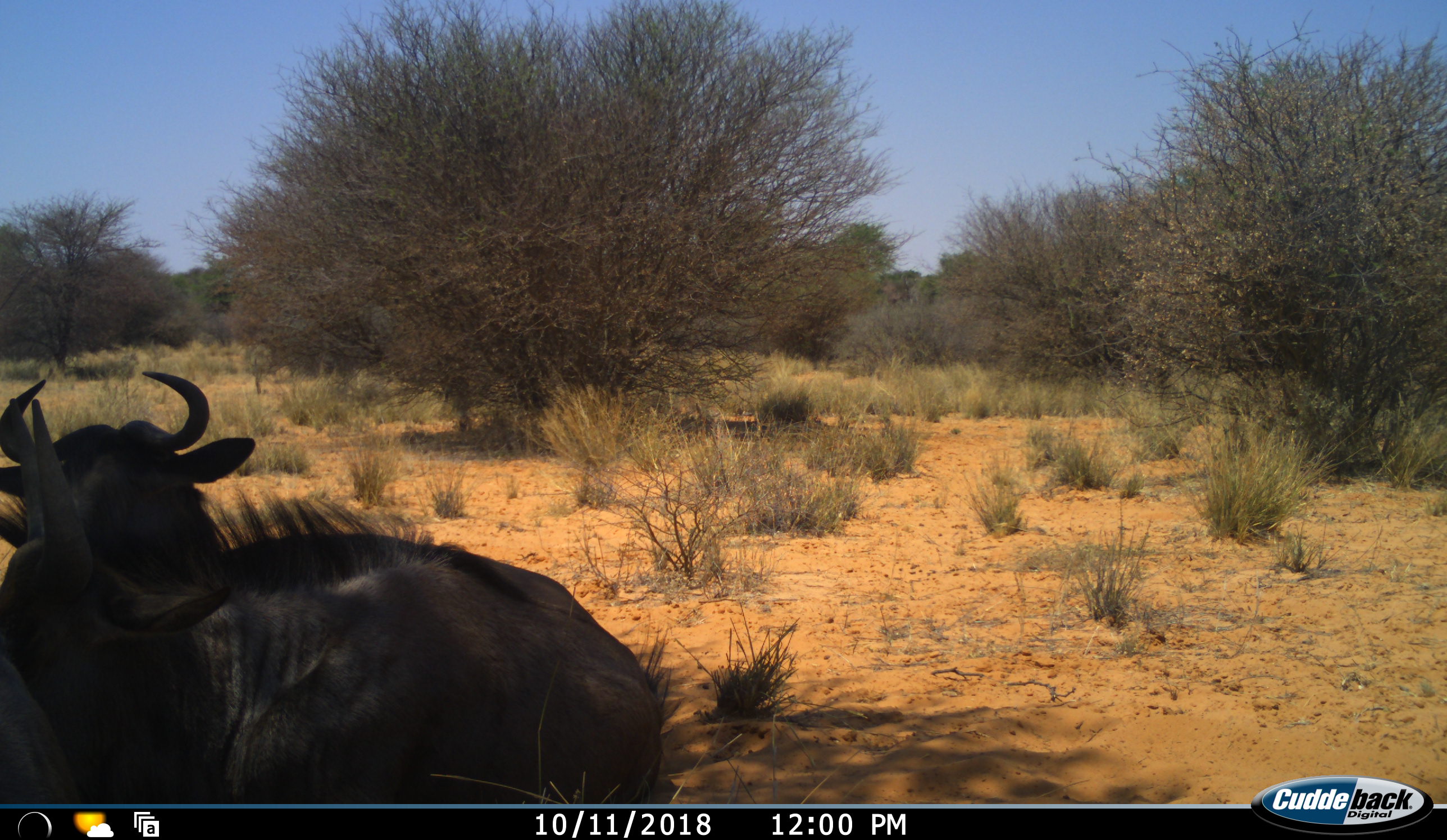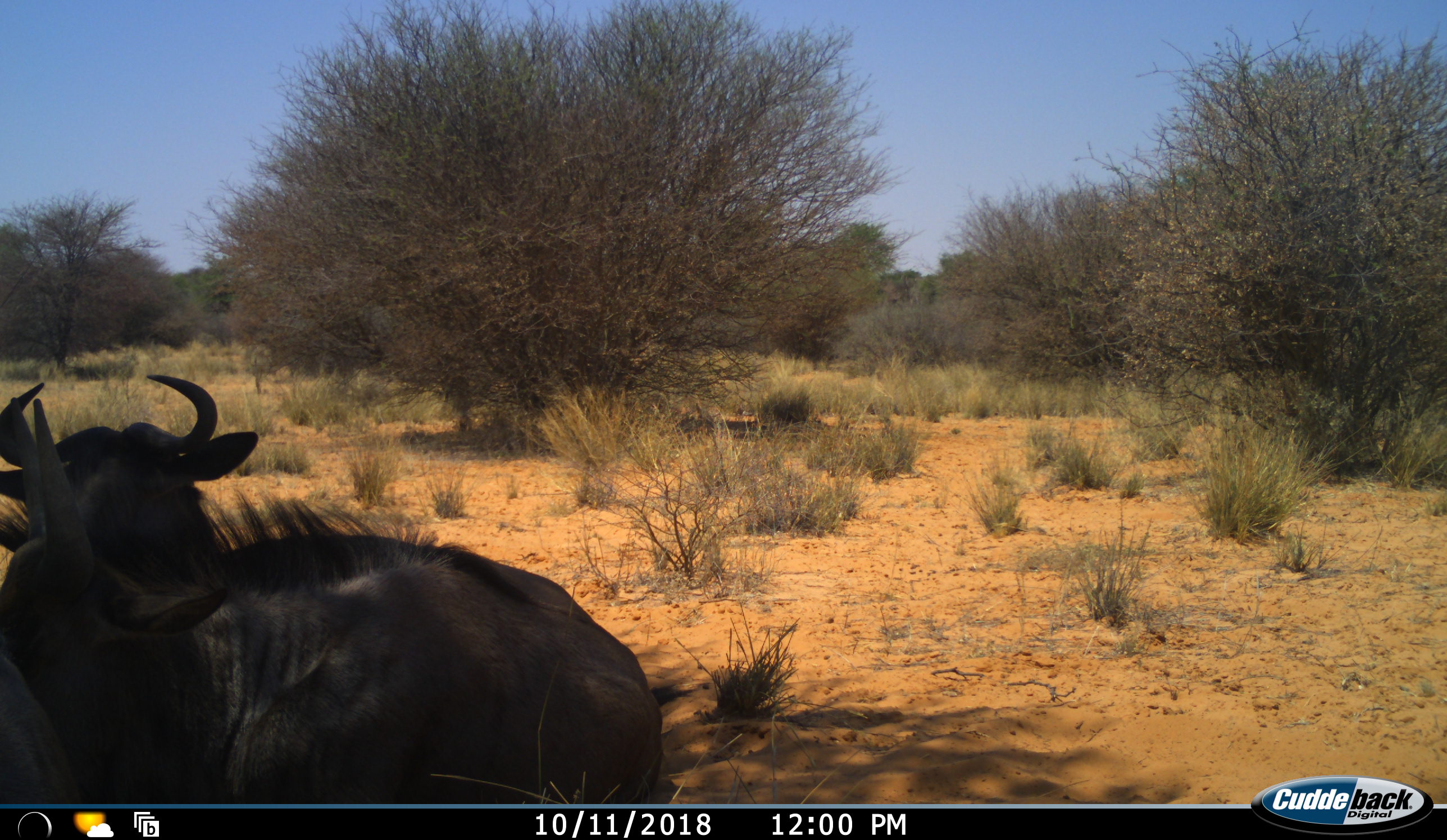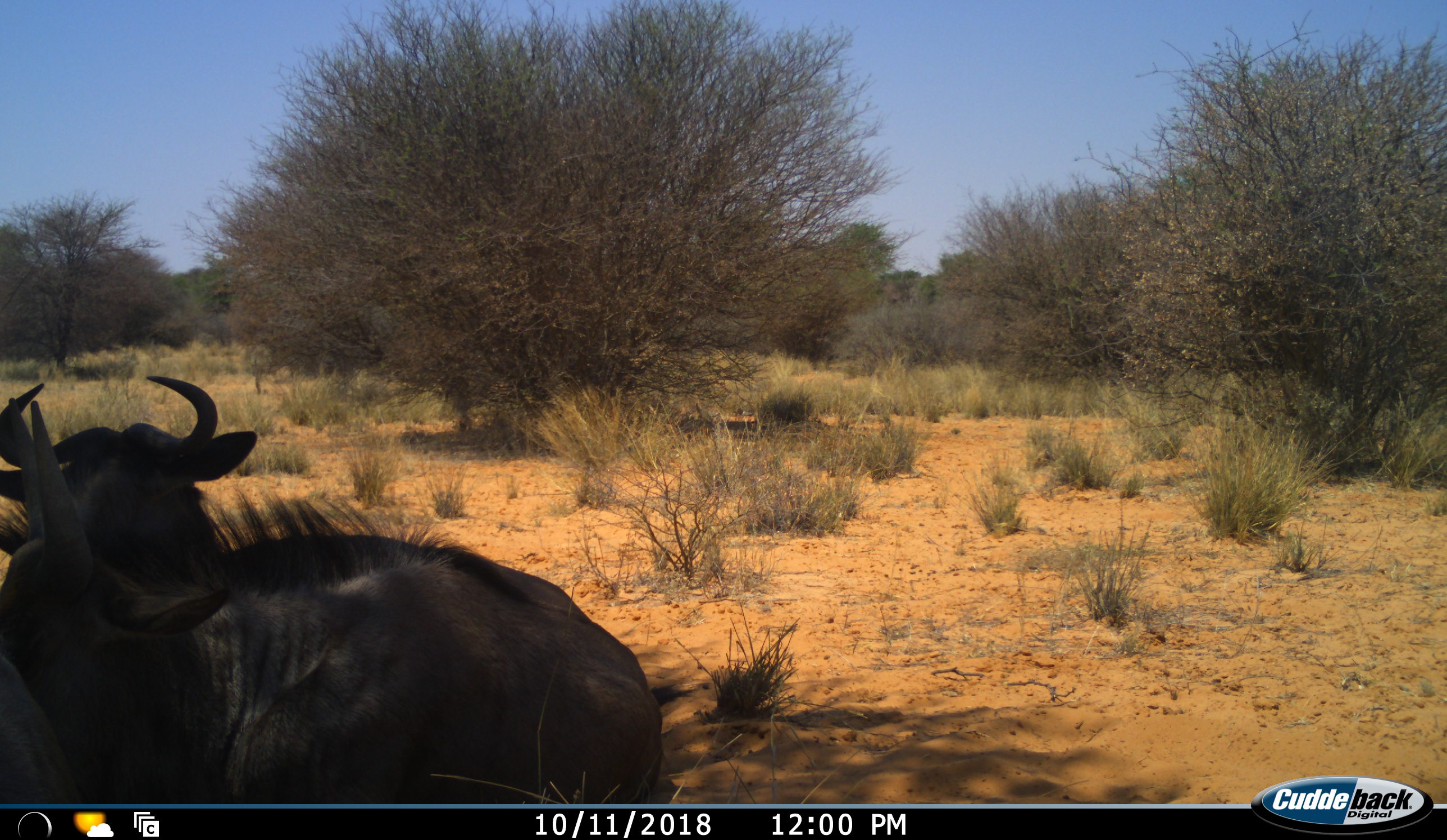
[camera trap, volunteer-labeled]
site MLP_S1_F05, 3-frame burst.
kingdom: Animalia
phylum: Chordata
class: Mammalia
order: Artiodactyla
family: Bovidae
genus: Connochaetes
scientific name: Connochaetes taurinus taurinus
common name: blue wildebeest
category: wildebeestblue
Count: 2.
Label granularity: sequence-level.